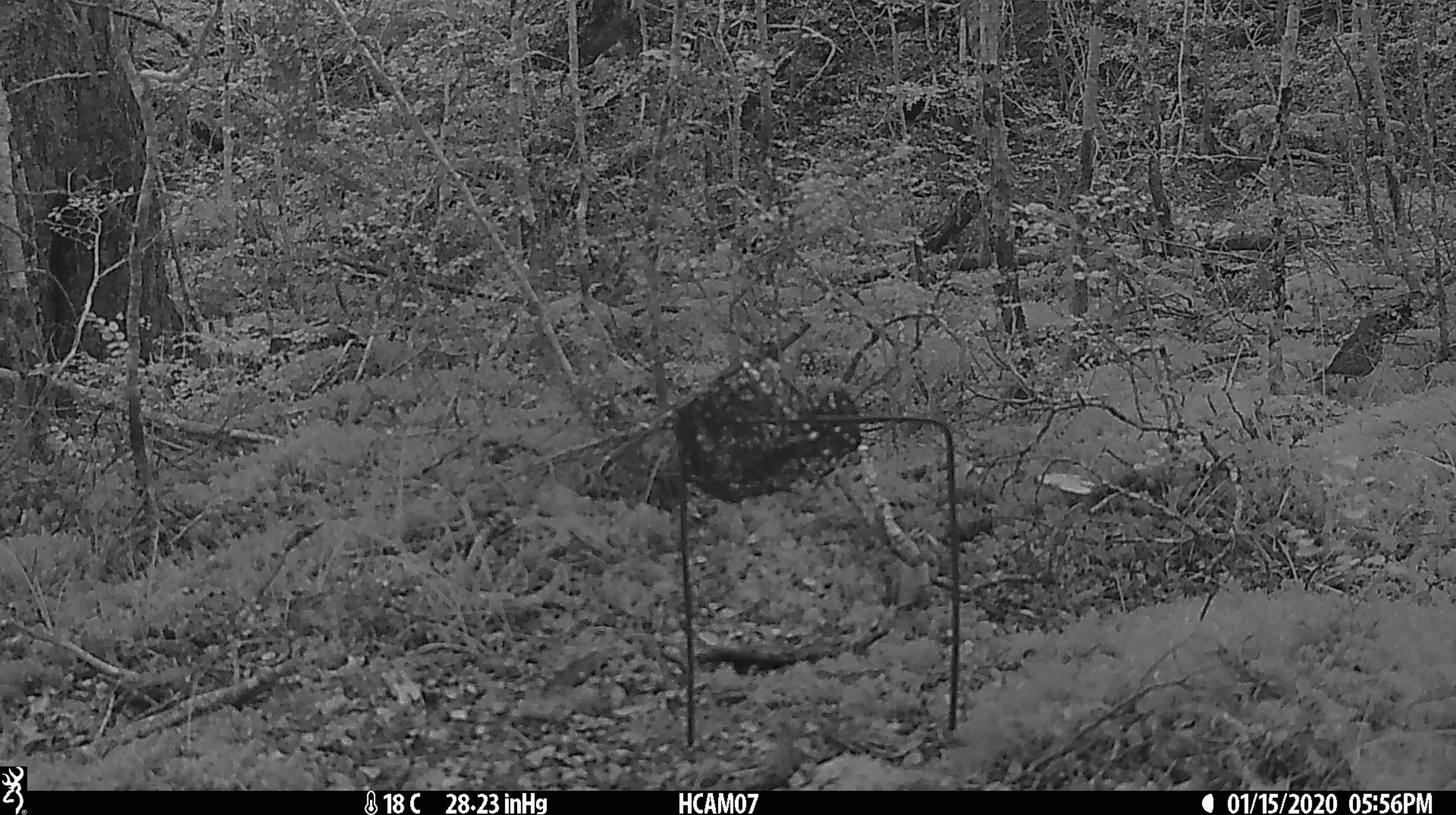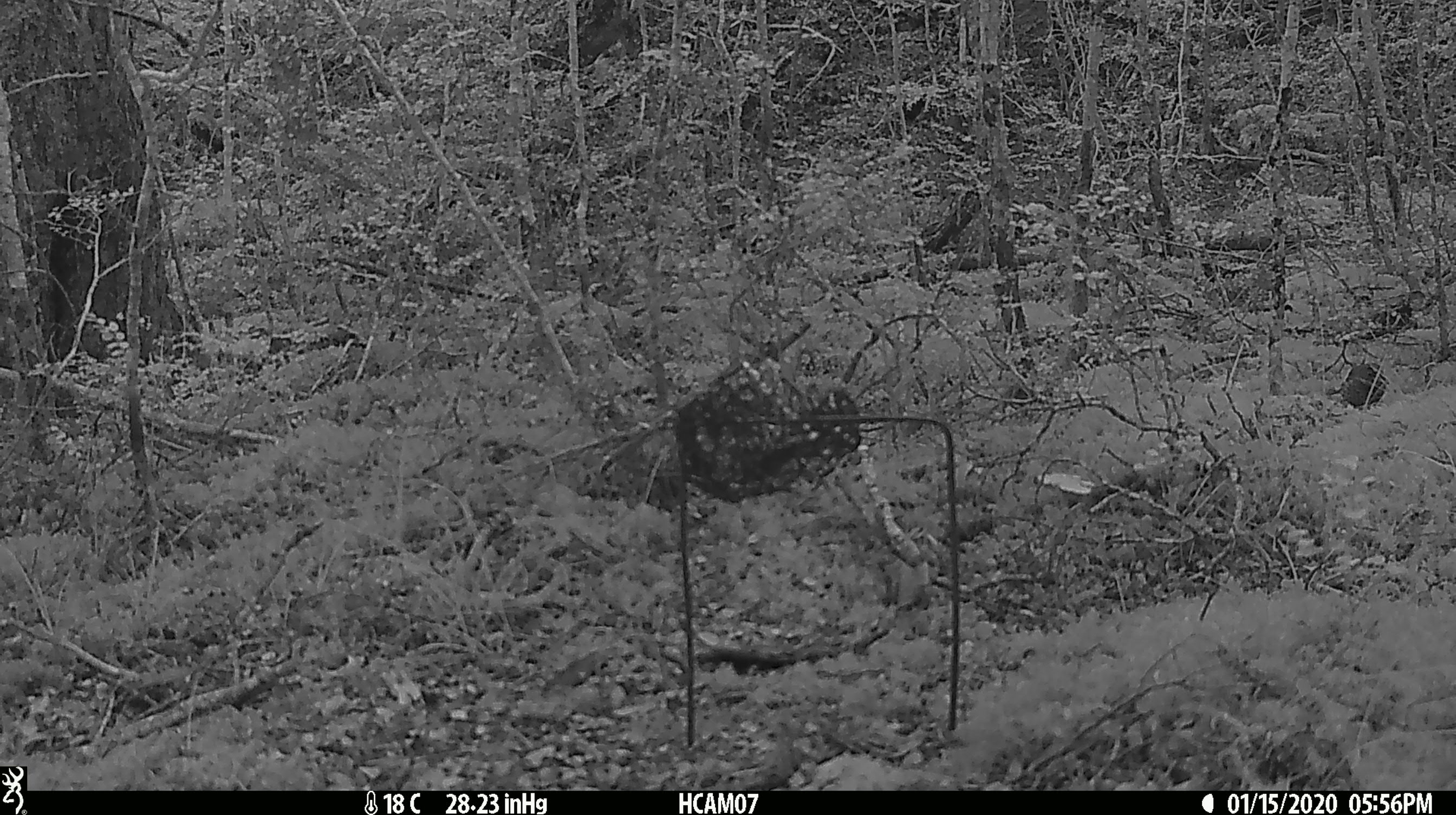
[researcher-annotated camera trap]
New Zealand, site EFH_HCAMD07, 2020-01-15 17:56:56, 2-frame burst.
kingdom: Animalia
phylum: Chordata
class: Aves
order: Passeriformes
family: Turdidae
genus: Turdus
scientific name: Turdus philomelos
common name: song thrush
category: thrush